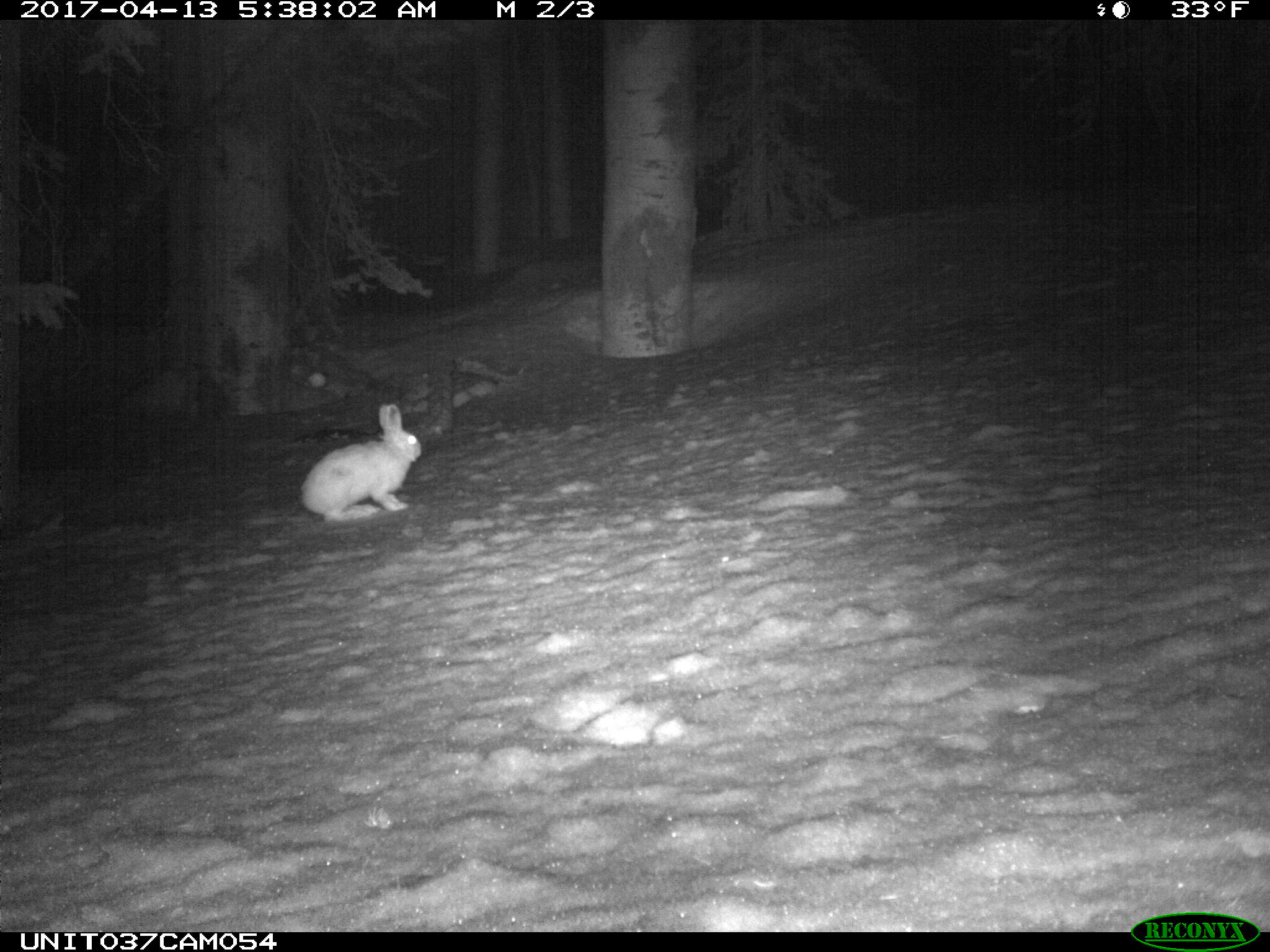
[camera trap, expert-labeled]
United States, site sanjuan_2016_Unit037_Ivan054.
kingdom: Animalia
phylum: Chordata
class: Mammalia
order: Lagomorpha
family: Leporidae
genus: Lepus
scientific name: Lepus americanus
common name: snowshoe hare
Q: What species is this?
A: Lepus americanus (snowshoe hare).